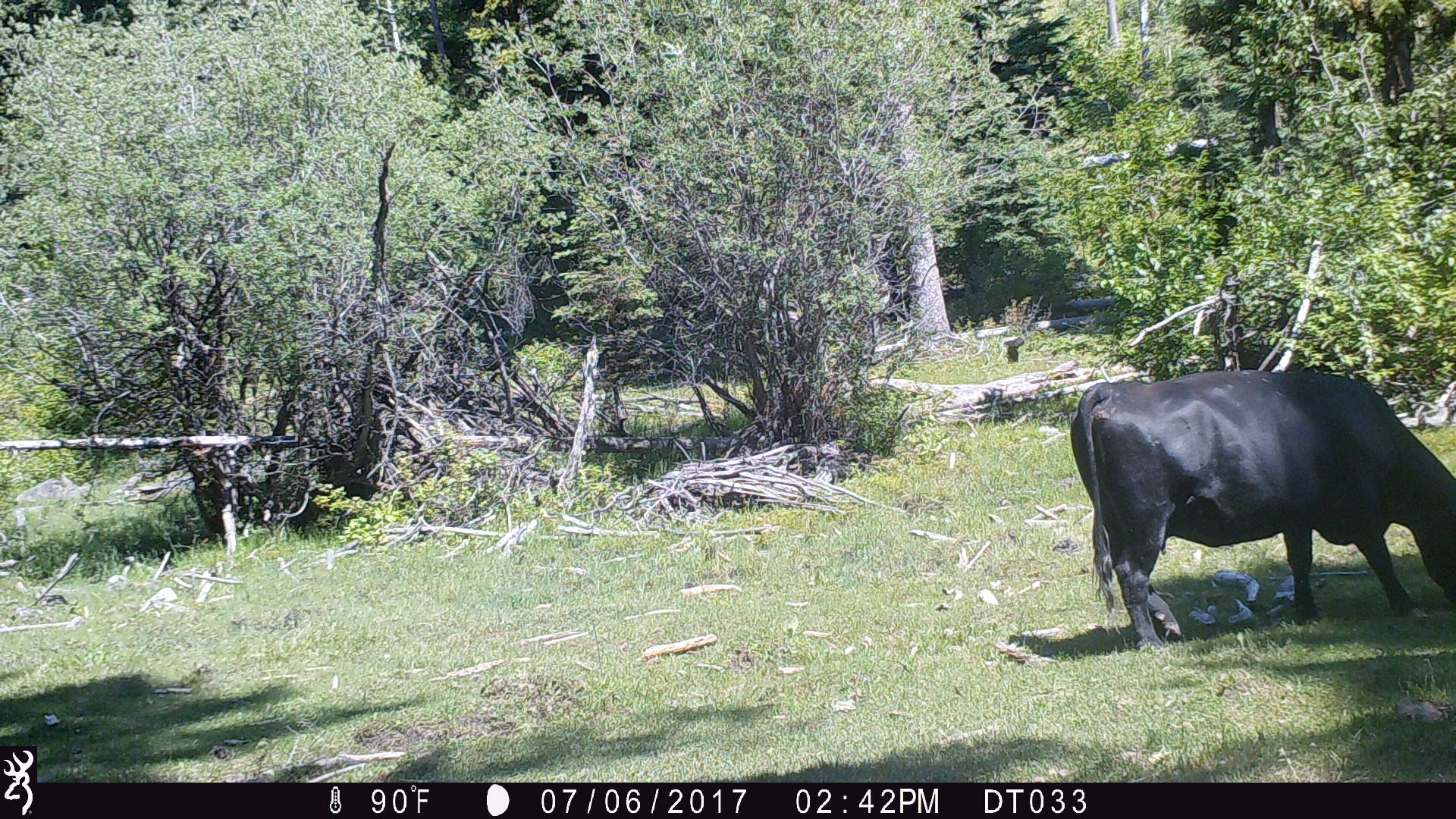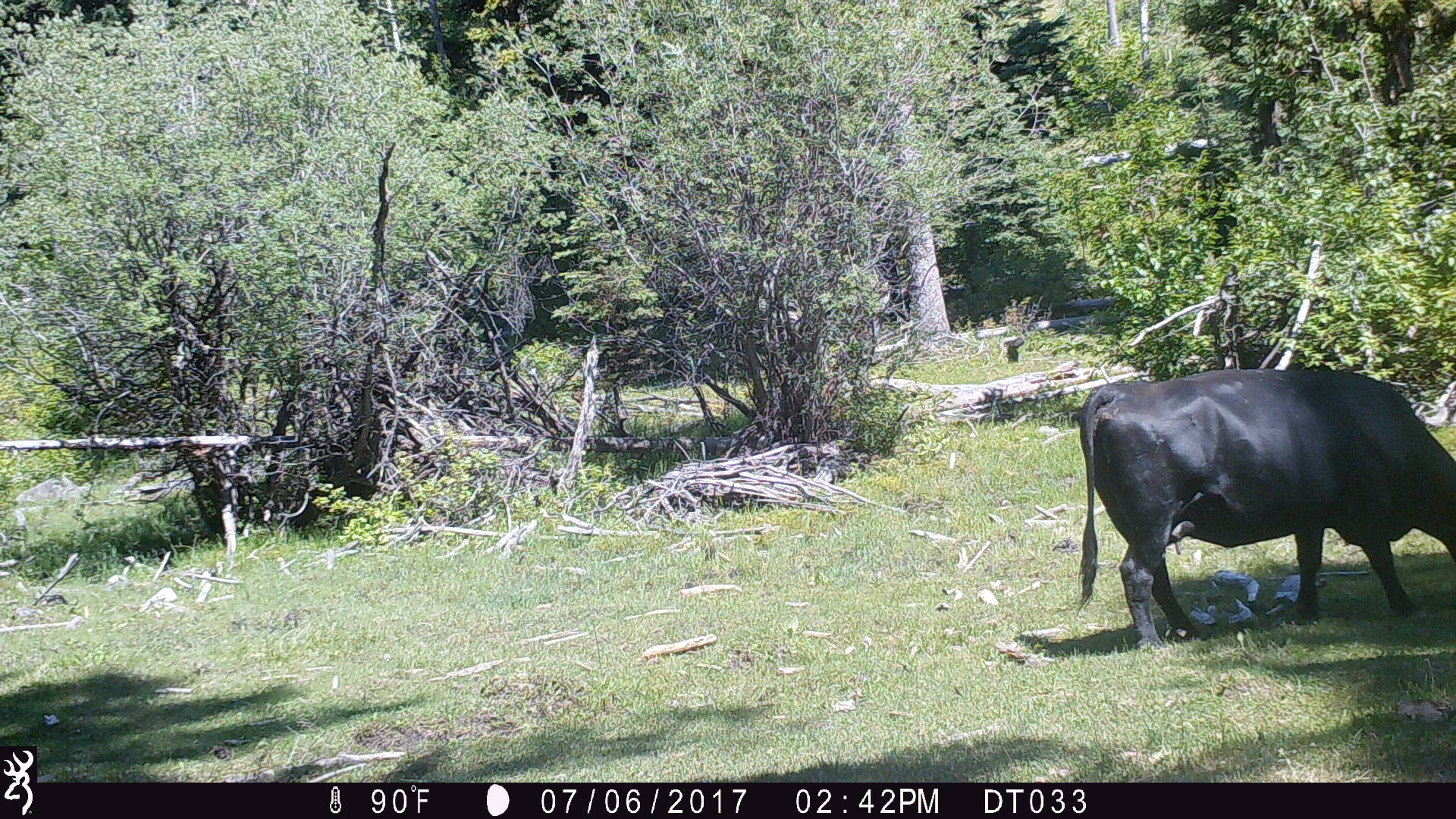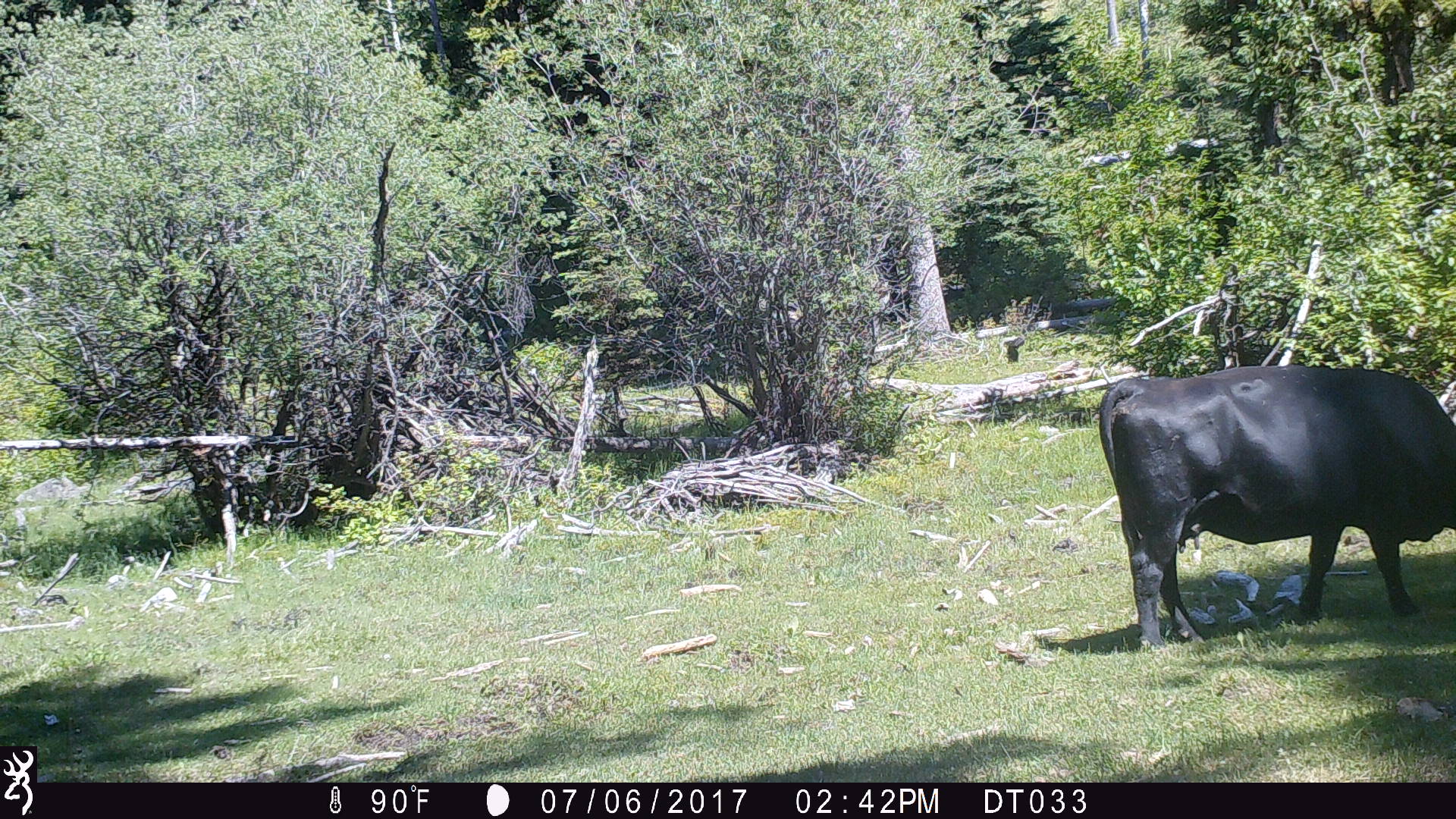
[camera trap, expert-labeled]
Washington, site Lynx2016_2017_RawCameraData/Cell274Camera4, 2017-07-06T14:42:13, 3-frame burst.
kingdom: Animalia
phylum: Chordata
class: Mammalia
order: Artiodactyla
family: Bovidae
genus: Bos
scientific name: Bos taurus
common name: domestic cattle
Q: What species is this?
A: Domestic cattle (Bos taurus).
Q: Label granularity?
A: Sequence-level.